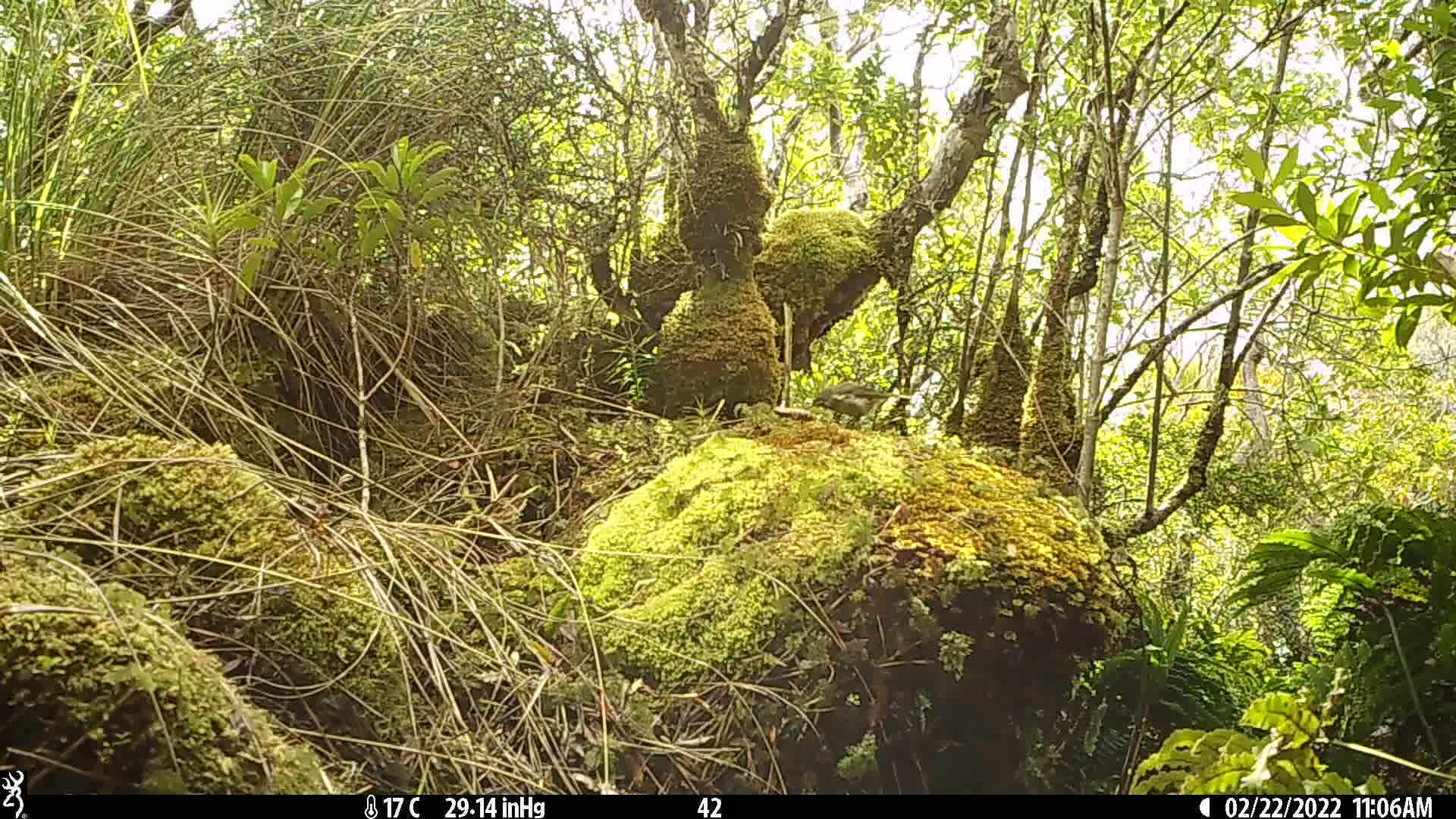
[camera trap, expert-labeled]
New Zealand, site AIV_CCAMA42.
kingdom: Animalia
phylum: Chordata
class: Aves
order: Passeriformes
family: Meliphagidae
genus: Anthornis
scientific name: Anthornis melanura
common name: new zealand bellbird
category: bellbird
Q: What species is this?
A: Bellbird (new zealand bellbird) (Anthornis melanura).